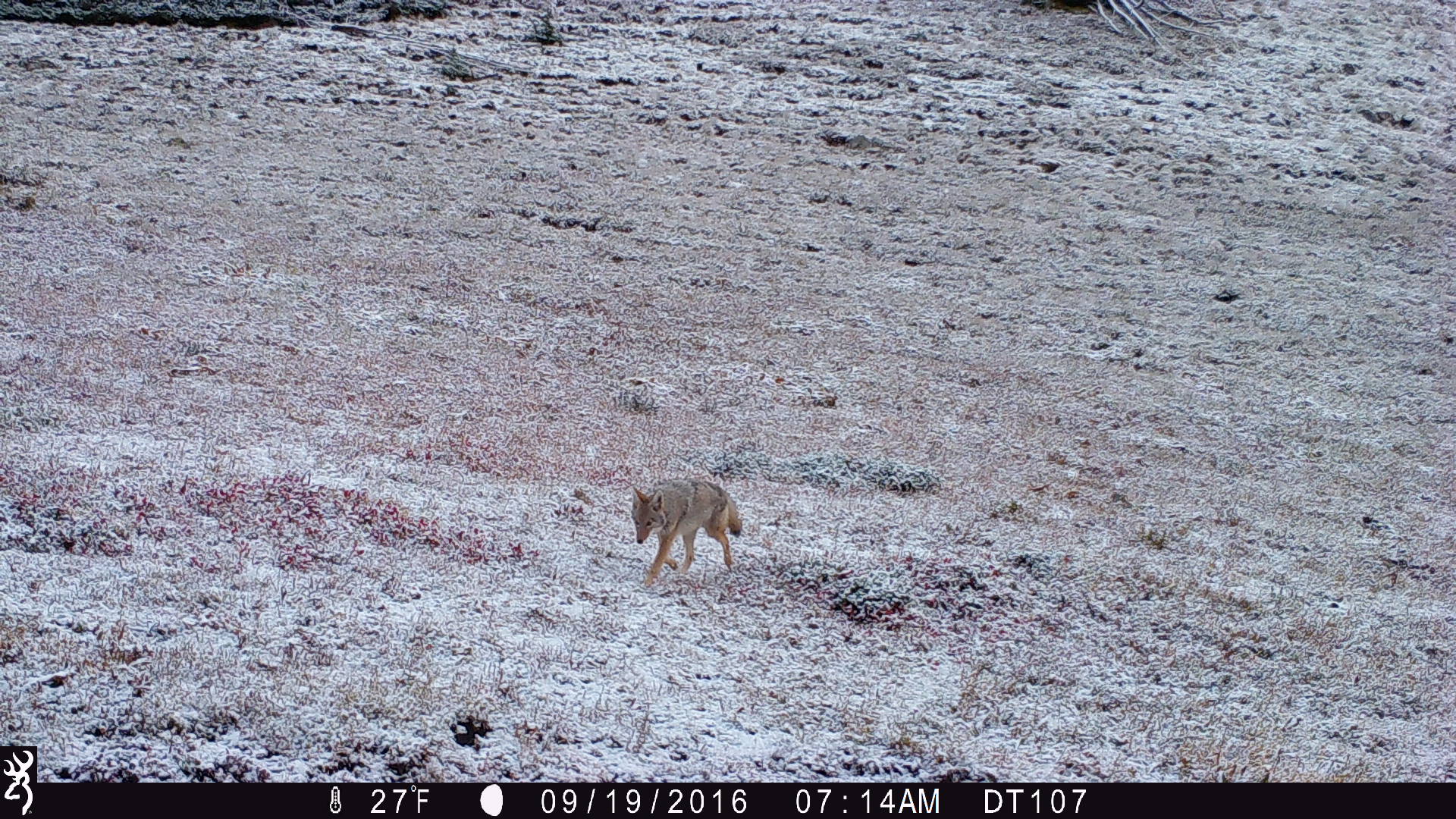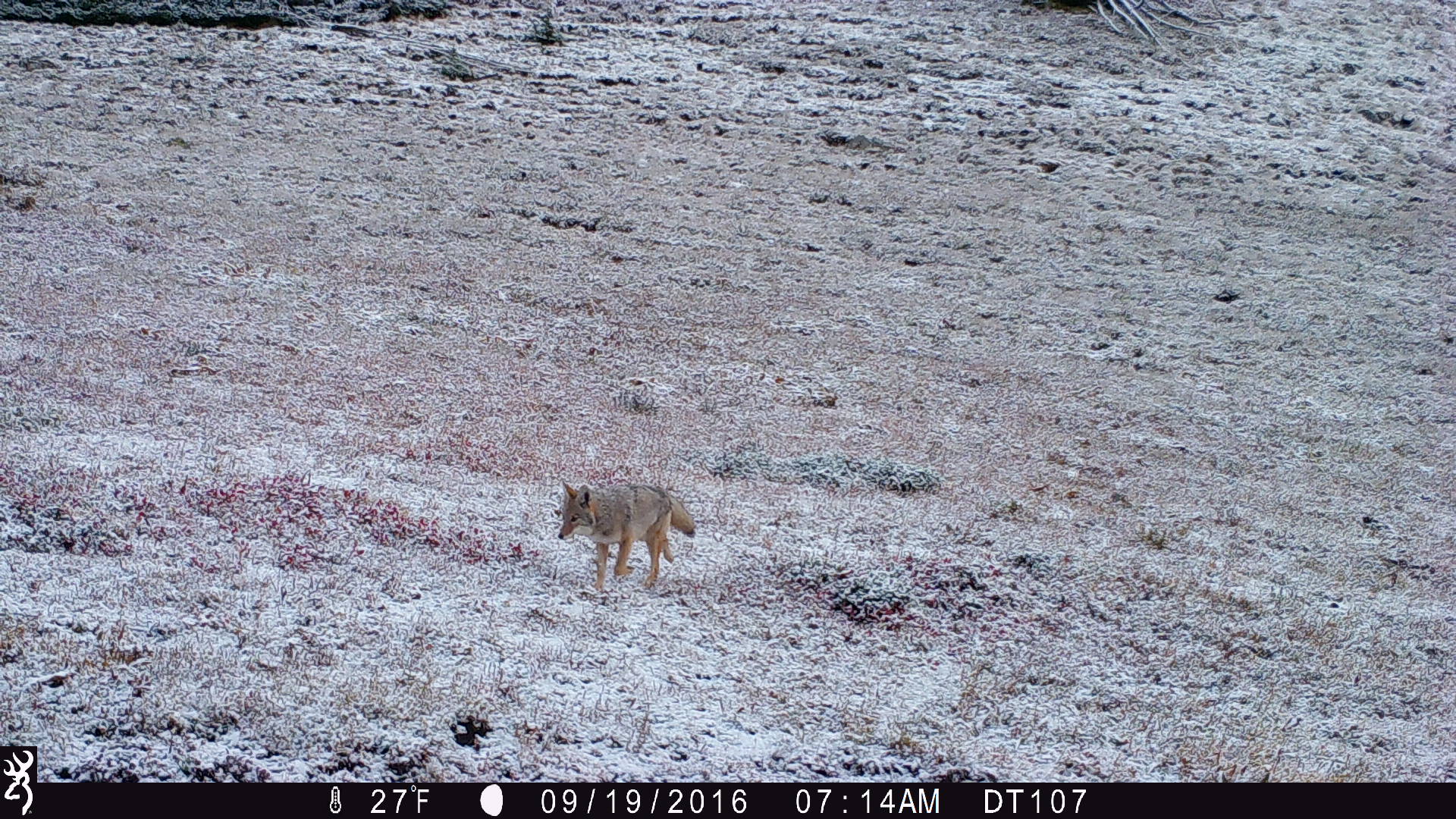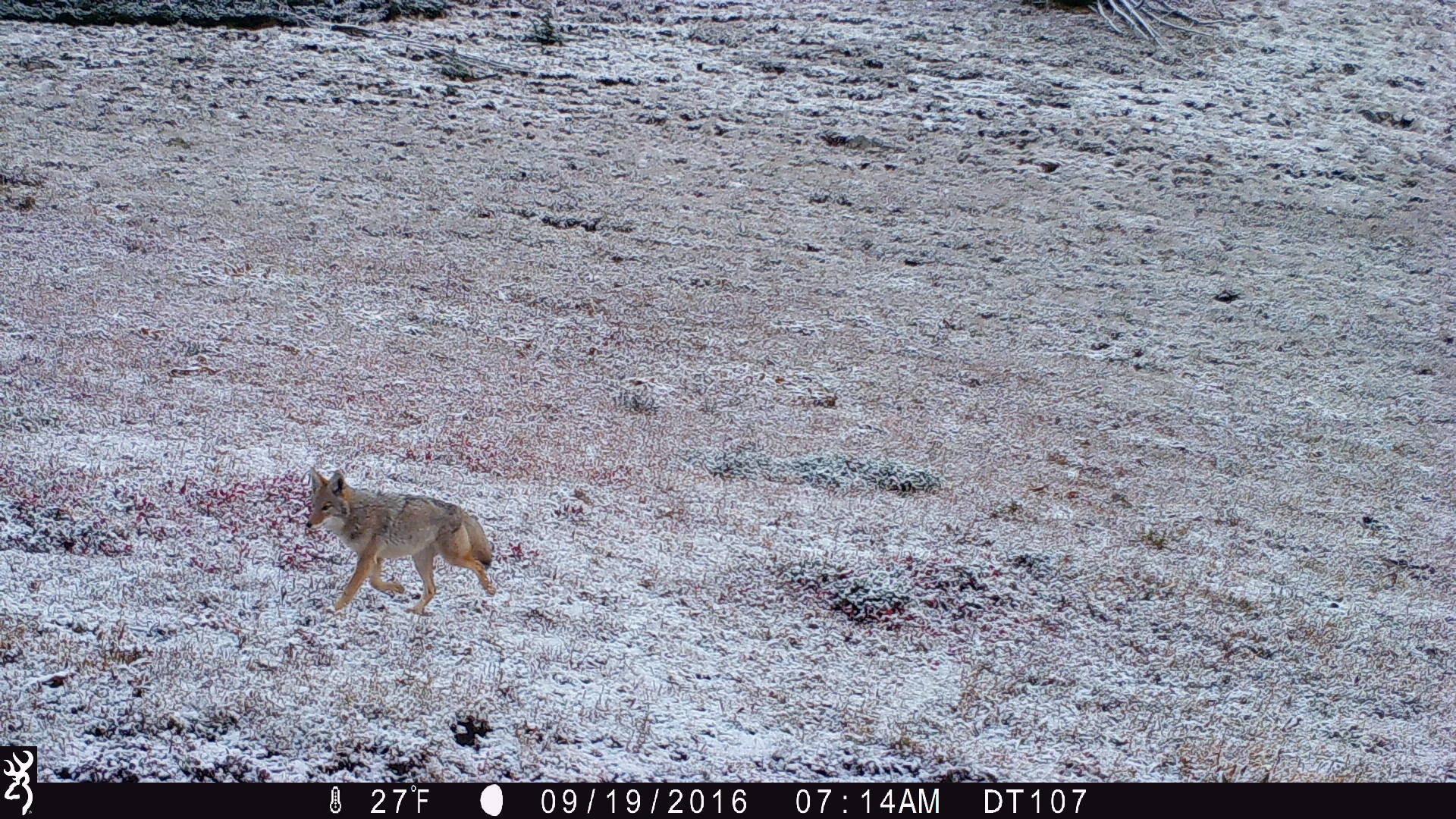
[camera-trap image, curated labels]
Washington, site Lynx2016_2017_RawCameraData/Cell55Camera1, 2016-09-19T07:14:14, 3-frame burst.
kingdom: Animalia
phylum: Chordata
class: Mammalia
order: Carnivora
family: Canidae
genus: Canis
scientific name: Canis latrans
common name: coyote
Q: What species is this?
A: Canis latrans (coyote).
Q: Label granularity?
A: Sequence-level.